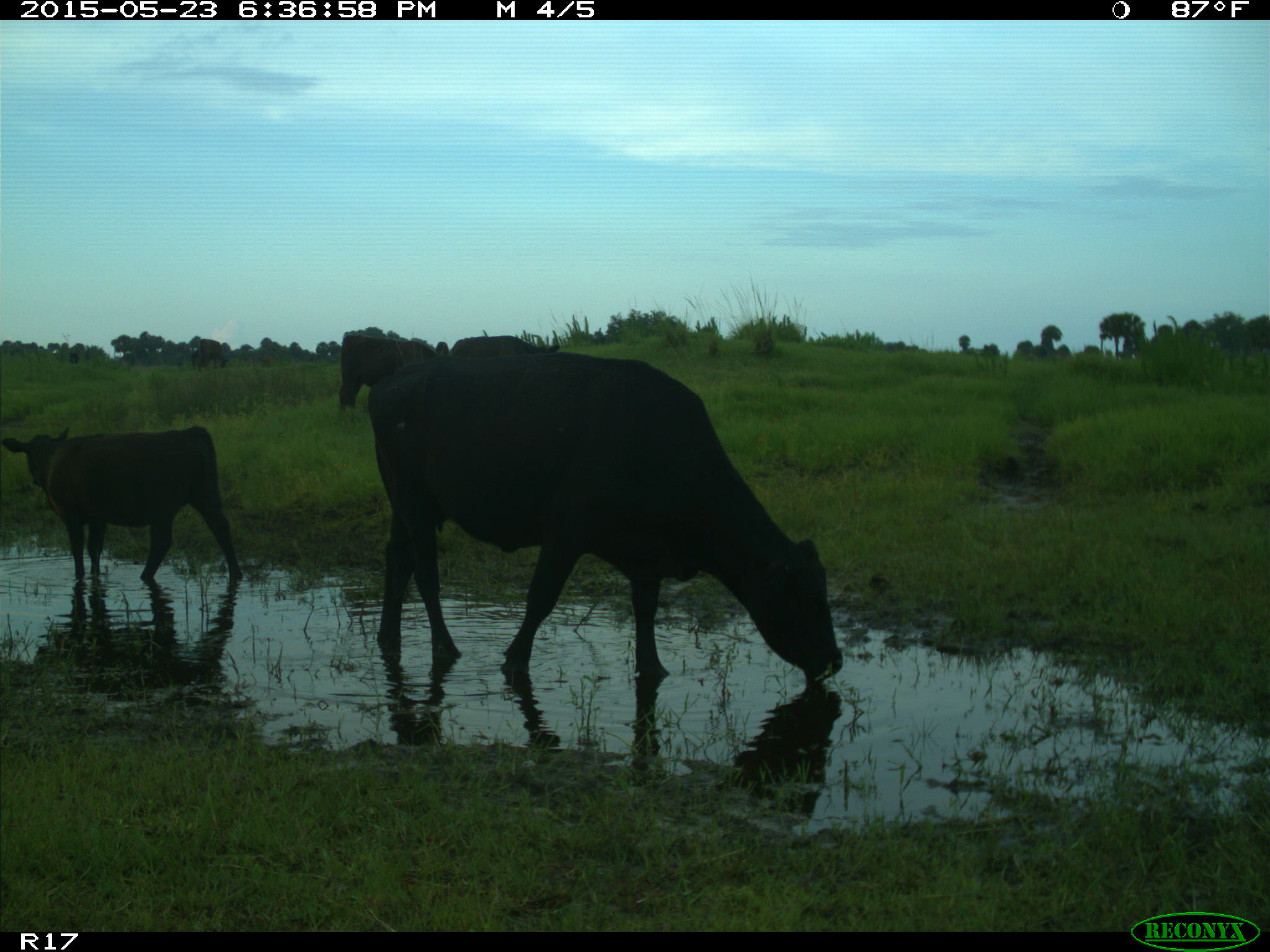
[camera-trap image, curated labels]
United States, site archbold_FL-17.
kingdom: Animalia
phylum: Chordata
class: Mammalia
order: Artiodactyla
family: Bovidae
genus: Bos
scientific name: Bos taurus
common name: domestic cow